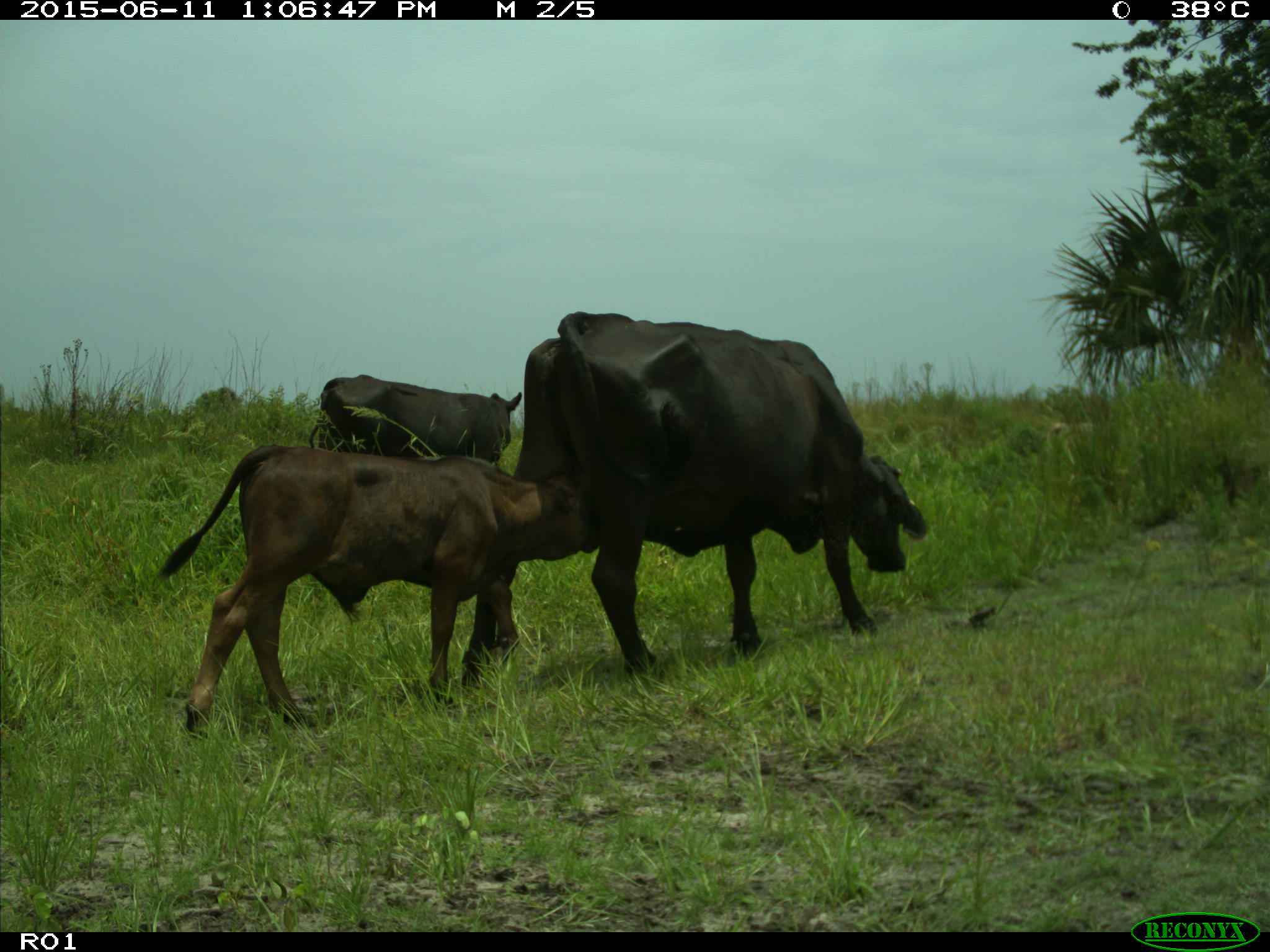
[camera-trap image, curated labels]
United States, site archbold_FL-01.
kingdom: Animalia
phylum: Chordata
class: Mammalia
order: Artiodactyla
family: Bovidae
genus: Bos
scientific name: Bos taurus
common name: domestic cow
Bos taurus (domestic cow).